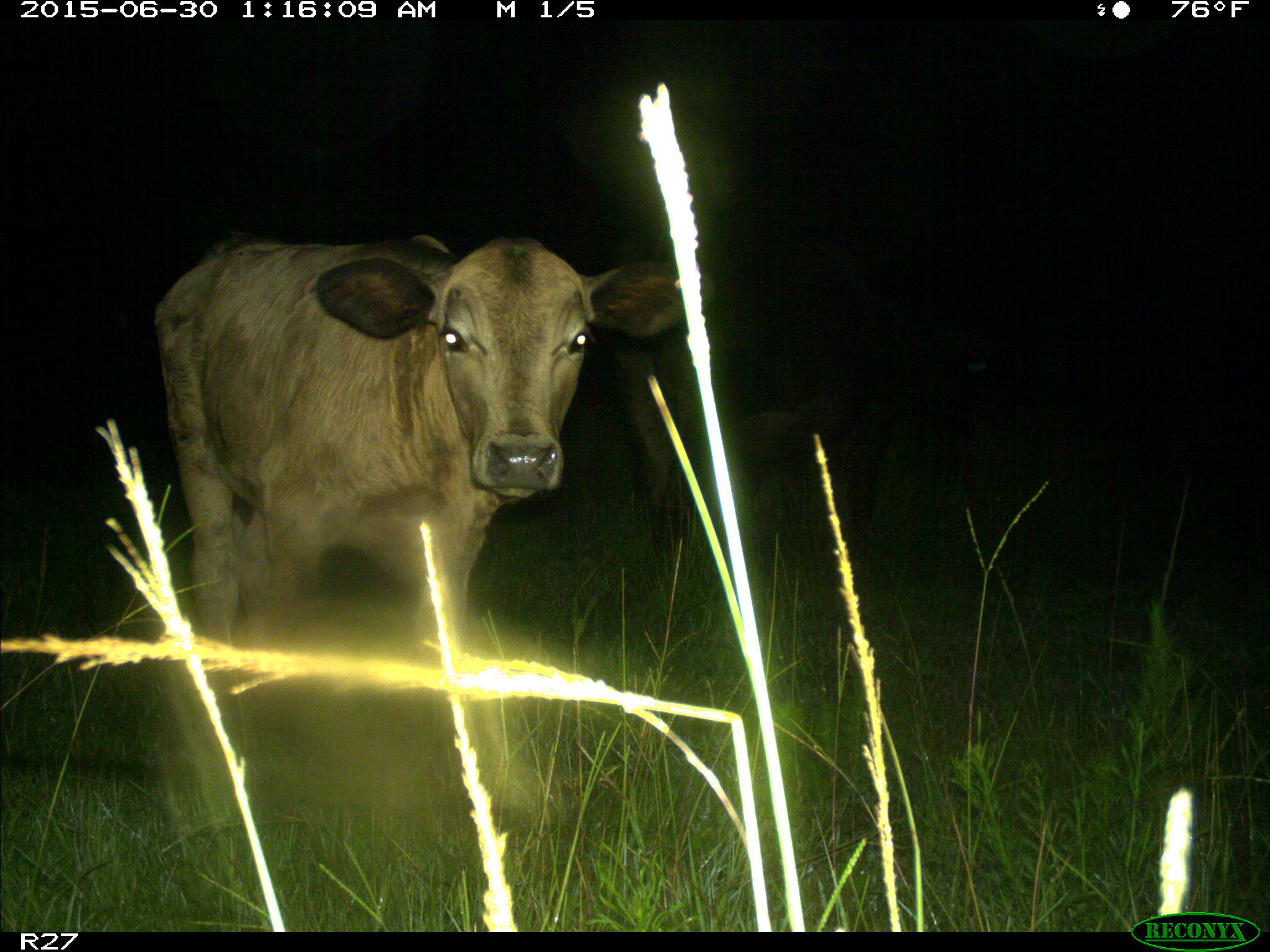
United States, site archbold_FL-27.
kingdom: Animalia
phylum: Chordata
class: Mammalia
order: Artiodactyla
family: Bovidae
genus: Bos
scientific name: Bos taurus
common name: domestic cow